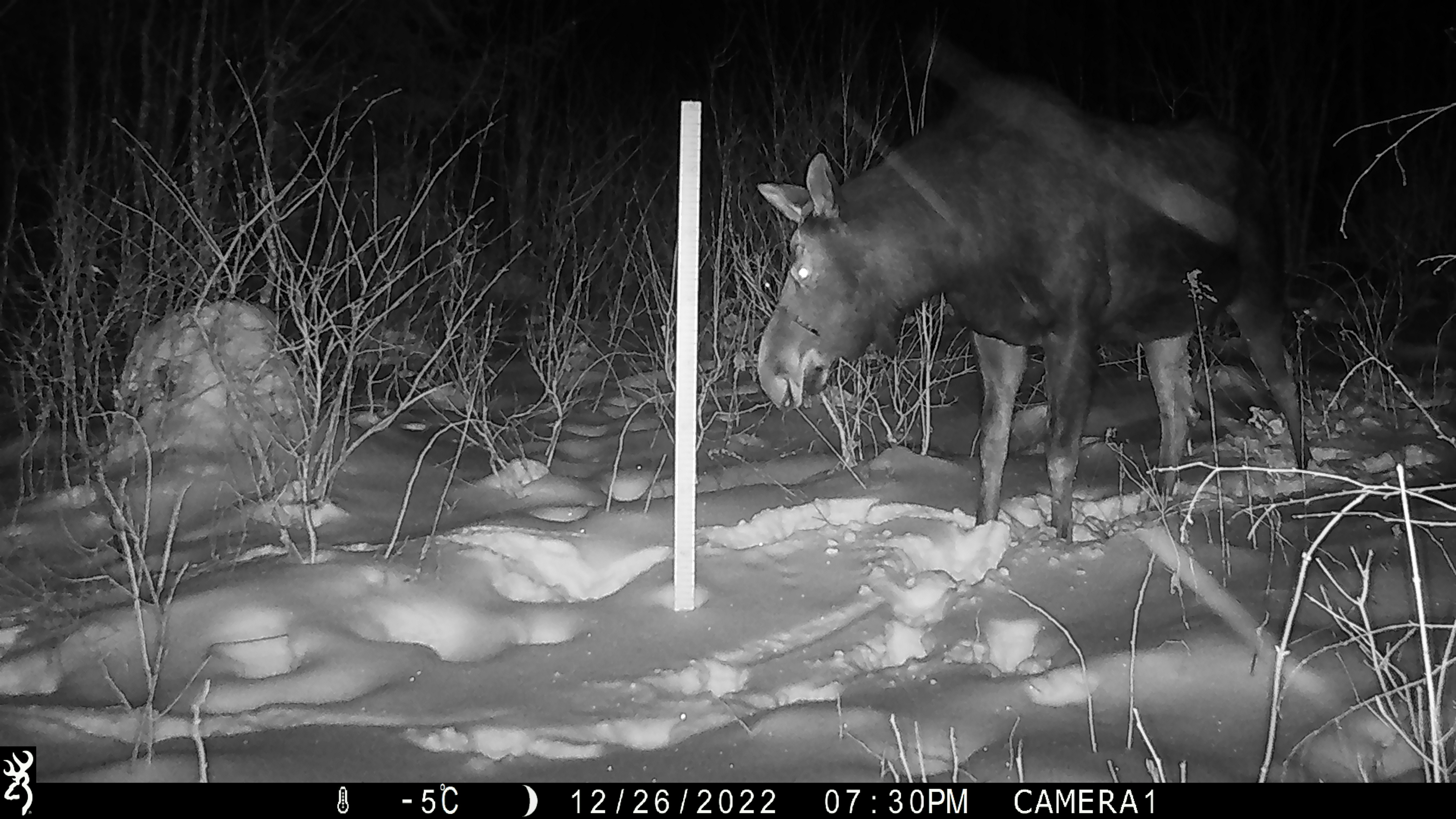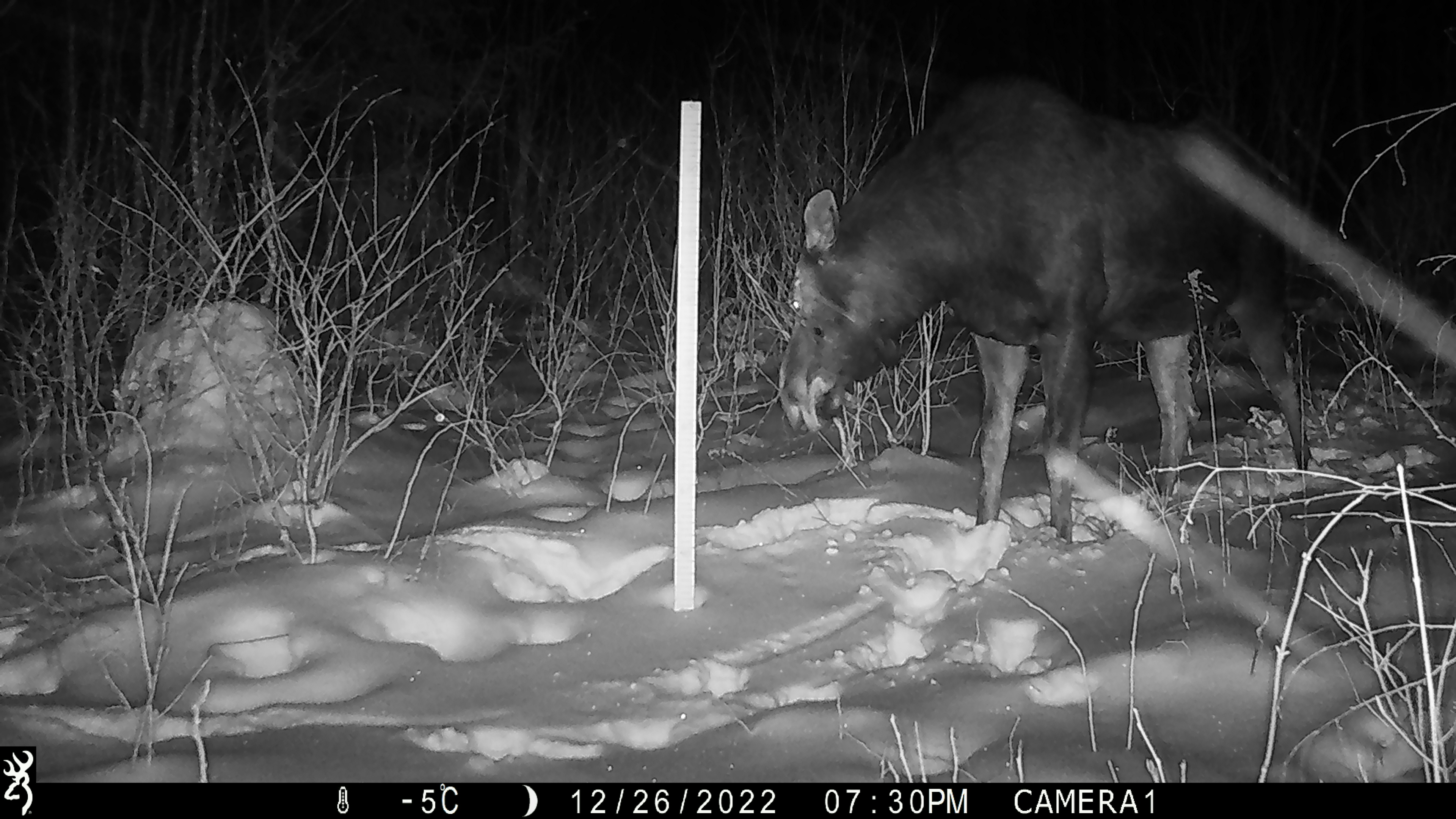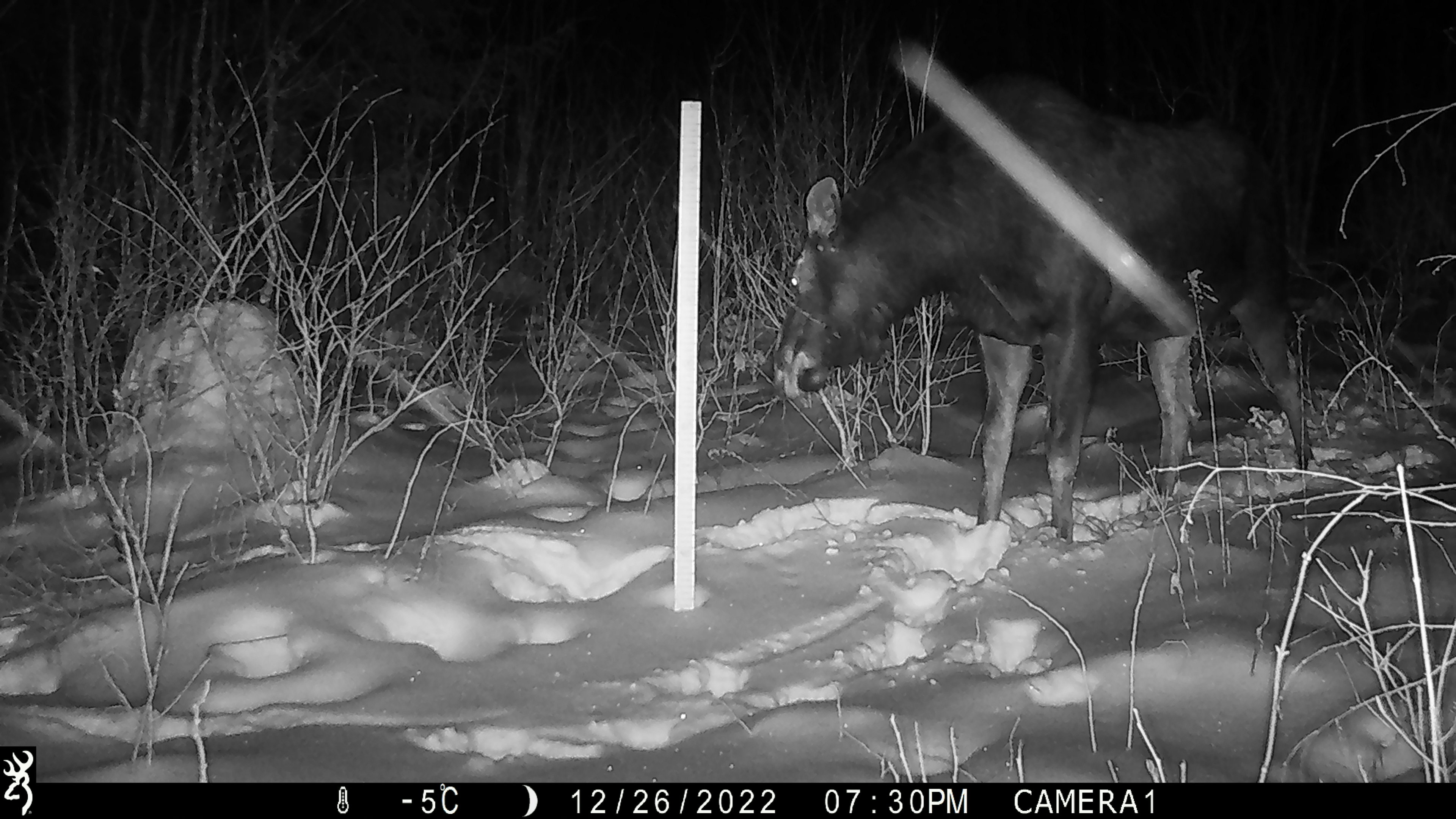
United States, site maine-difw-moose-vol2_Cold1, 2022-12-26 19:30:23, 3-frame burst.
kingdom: Animalia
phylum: Chordata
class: Mammalia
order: Artiodactyla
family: Cervidae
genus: Alces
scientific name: Alces alces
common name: moose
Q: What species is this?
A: Moose (Alces alces).